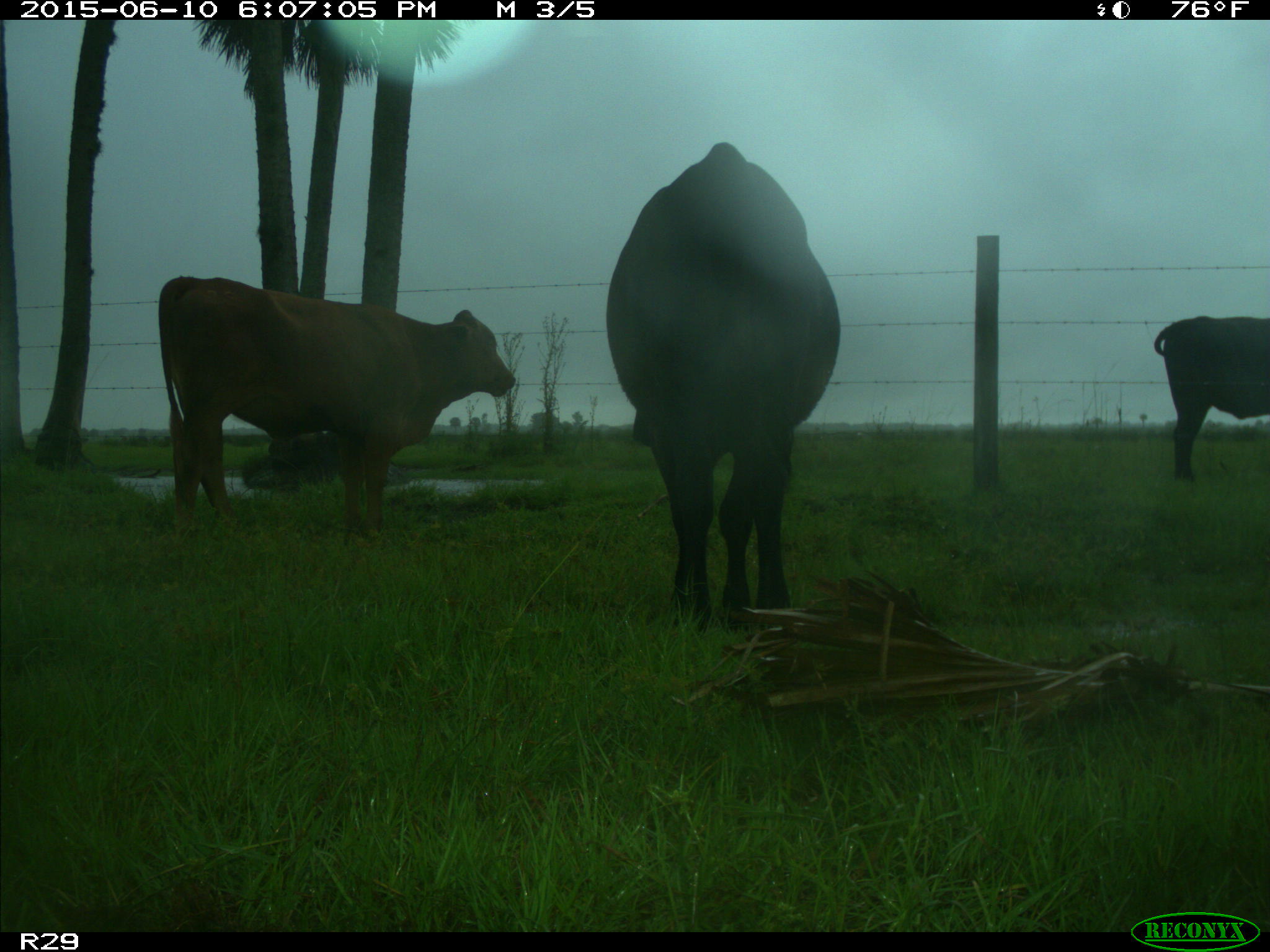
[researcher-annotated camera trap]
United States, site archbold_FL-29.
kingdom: Animalia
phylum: Chordata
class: Mammalia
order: Artiodactyla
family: Bovidae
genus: Bos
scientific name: Bos taurus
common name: domestic cow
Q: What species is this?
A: Bos taurus (domestic cow).